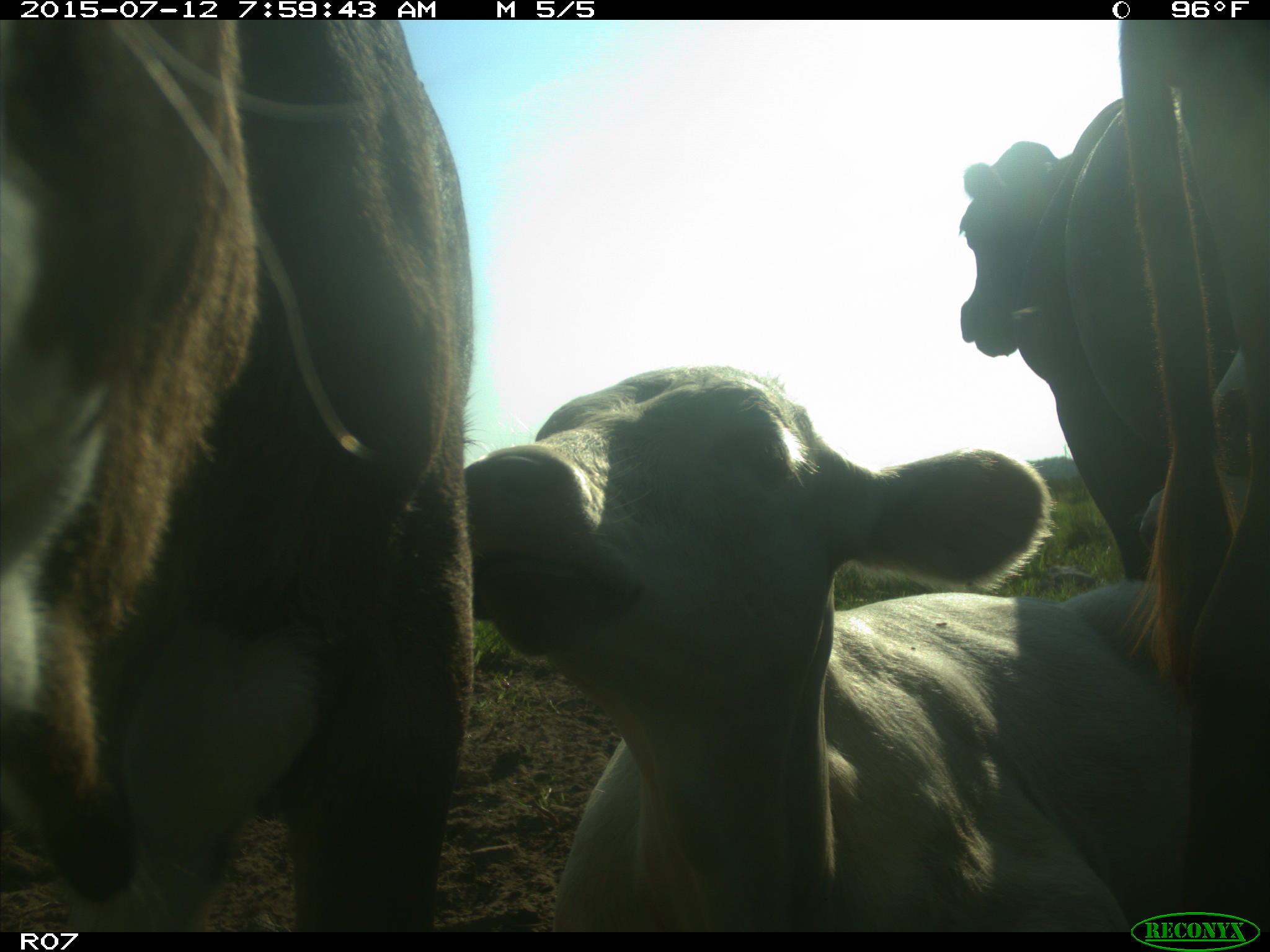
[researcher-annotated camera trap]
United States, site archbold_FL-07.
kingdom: Animalia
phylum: Chordata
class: Mammalia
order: Artiodactyla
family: Bovidae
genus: Bos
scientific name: Bos taurus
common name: domestic cow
Bos taurus (domestic cow).